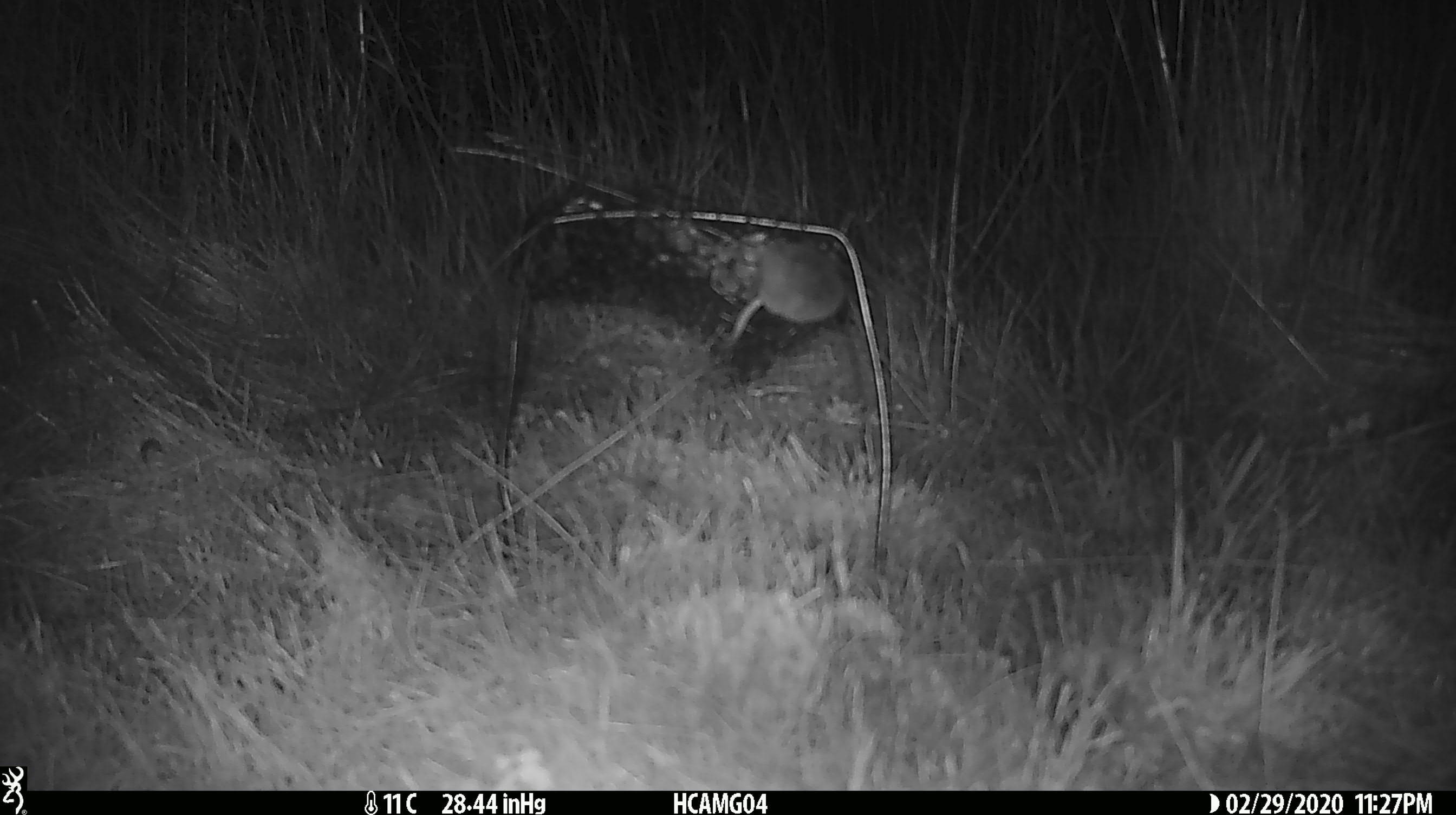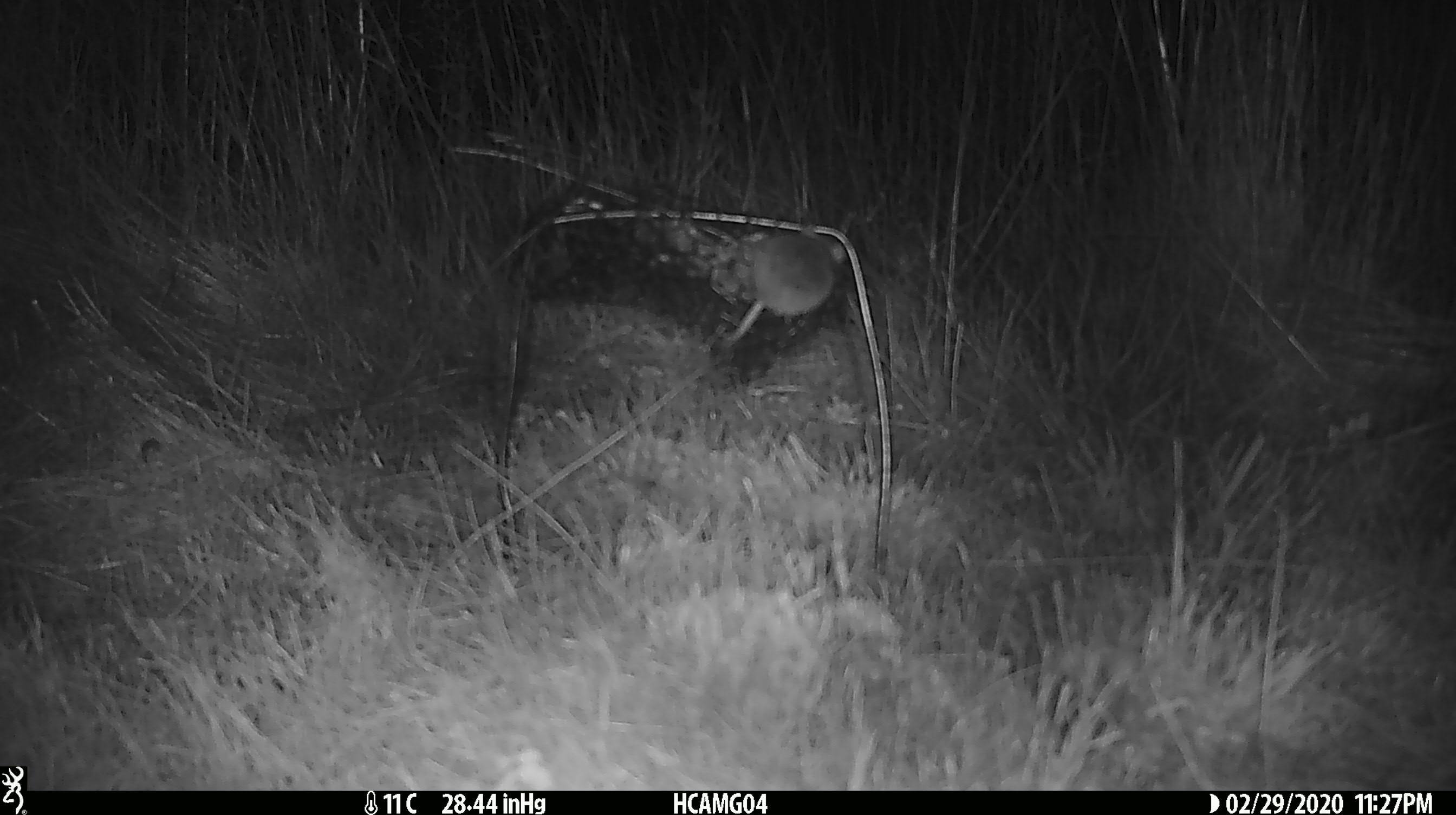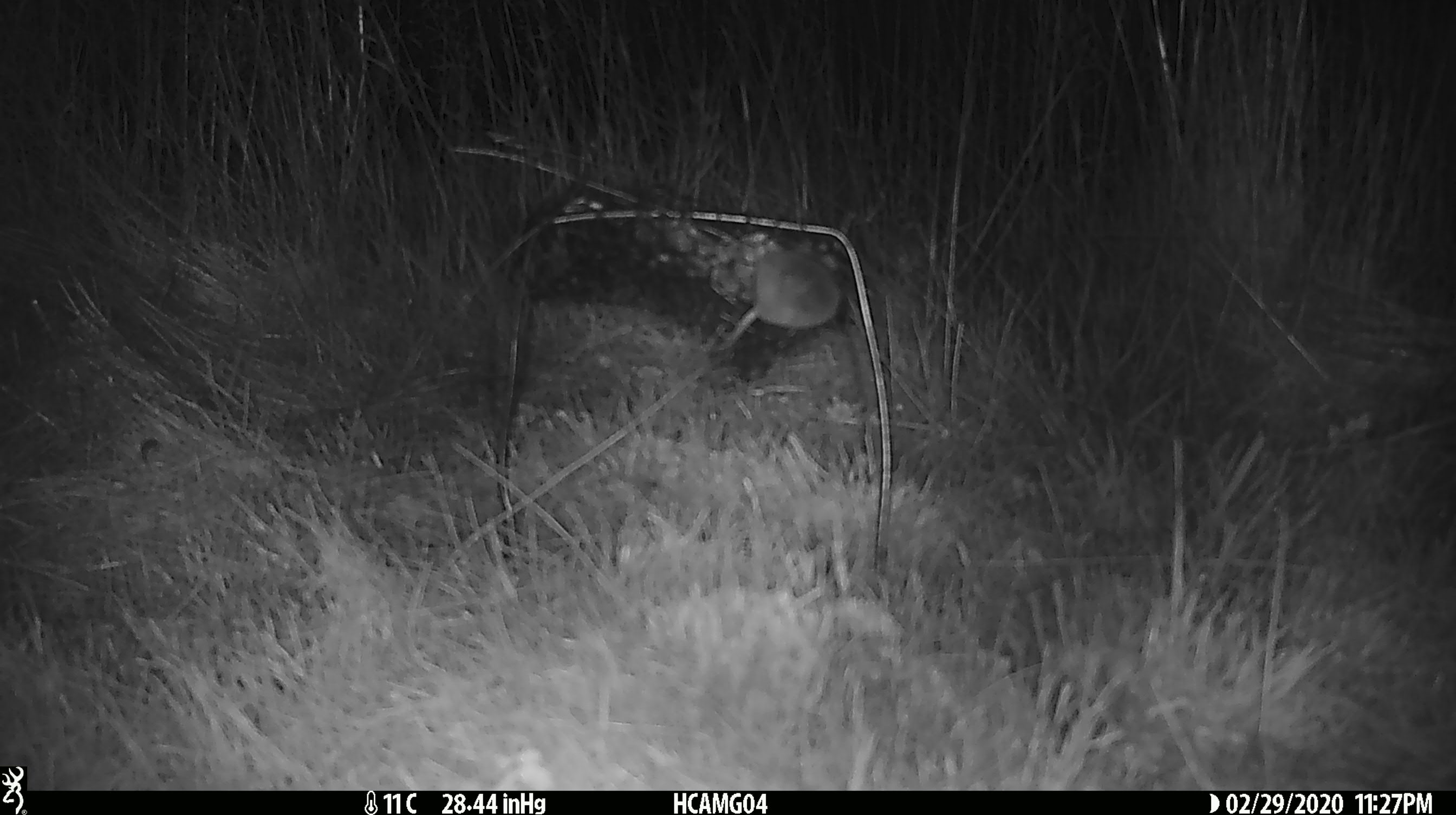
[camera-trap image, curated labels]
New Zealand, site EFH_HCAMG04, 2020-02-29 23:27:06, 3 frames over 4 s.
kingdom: Animalia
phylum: Chordata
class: Mammalia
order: Rodentia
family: Muridae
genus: Mus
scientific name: Mus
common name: mouse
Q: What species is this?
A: Mouse (Mus).